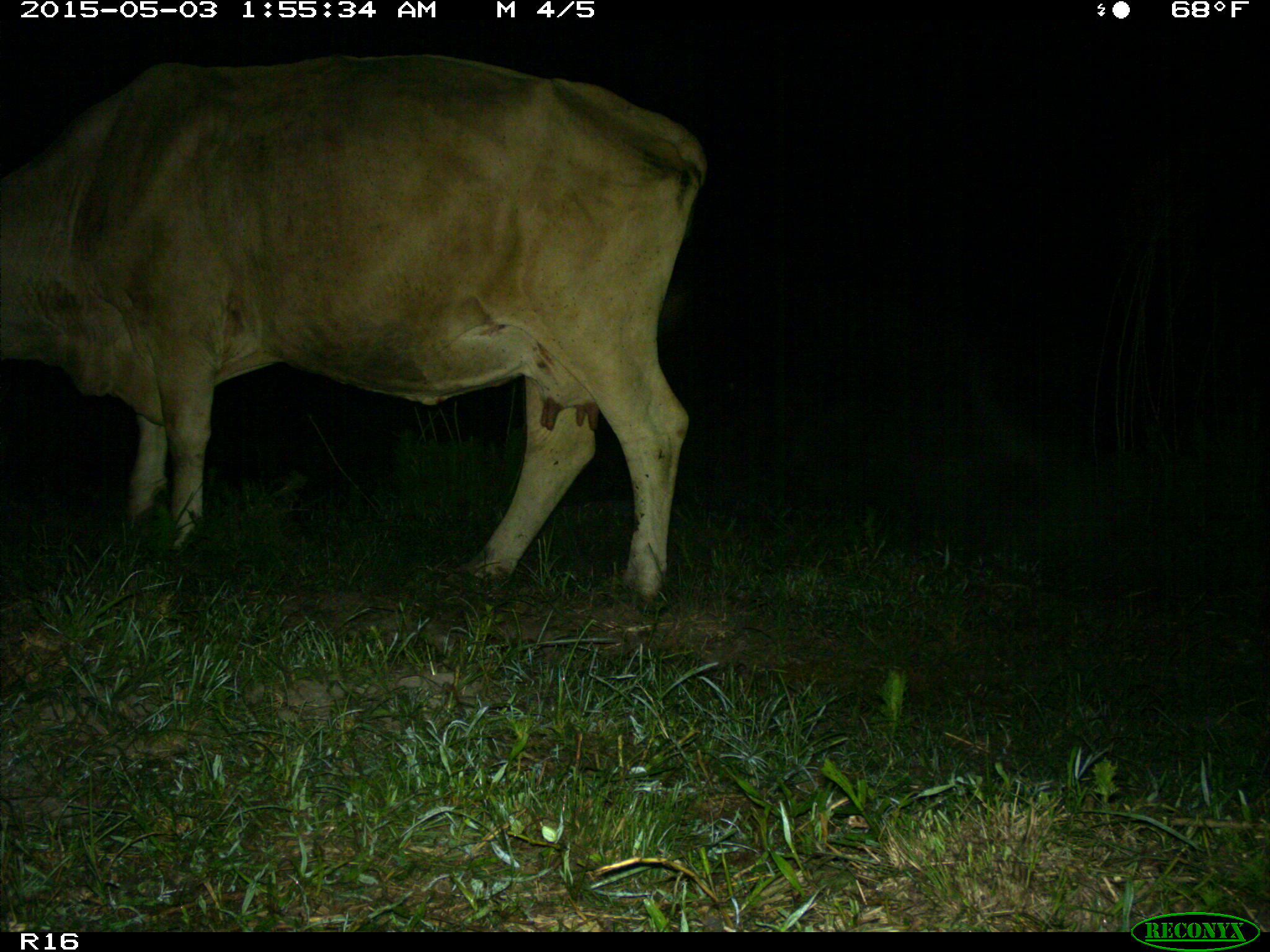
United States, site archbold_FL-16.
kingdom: Animalia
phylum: Chordata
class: Mammalia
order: Artiodactyla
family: Bovidae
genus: Bos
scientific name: Bos taurus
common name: domestic cow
Bos taurus (domestic cow).